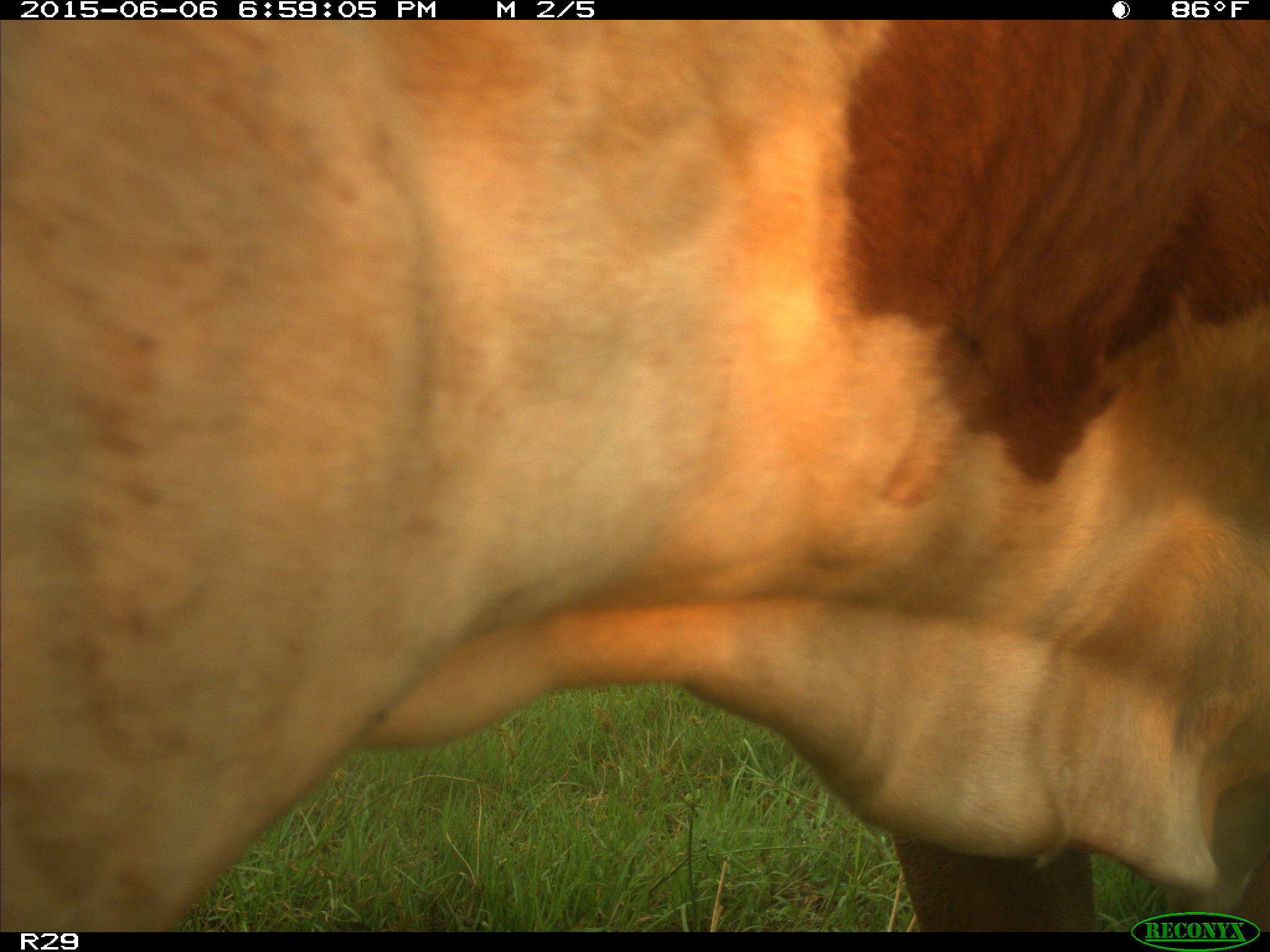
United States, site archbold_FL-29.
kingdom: Animalia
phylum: Chordata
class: Mammalia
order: Artiodactyla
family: Bovidae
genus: Bos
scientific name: Bos taurus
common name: domestic cow